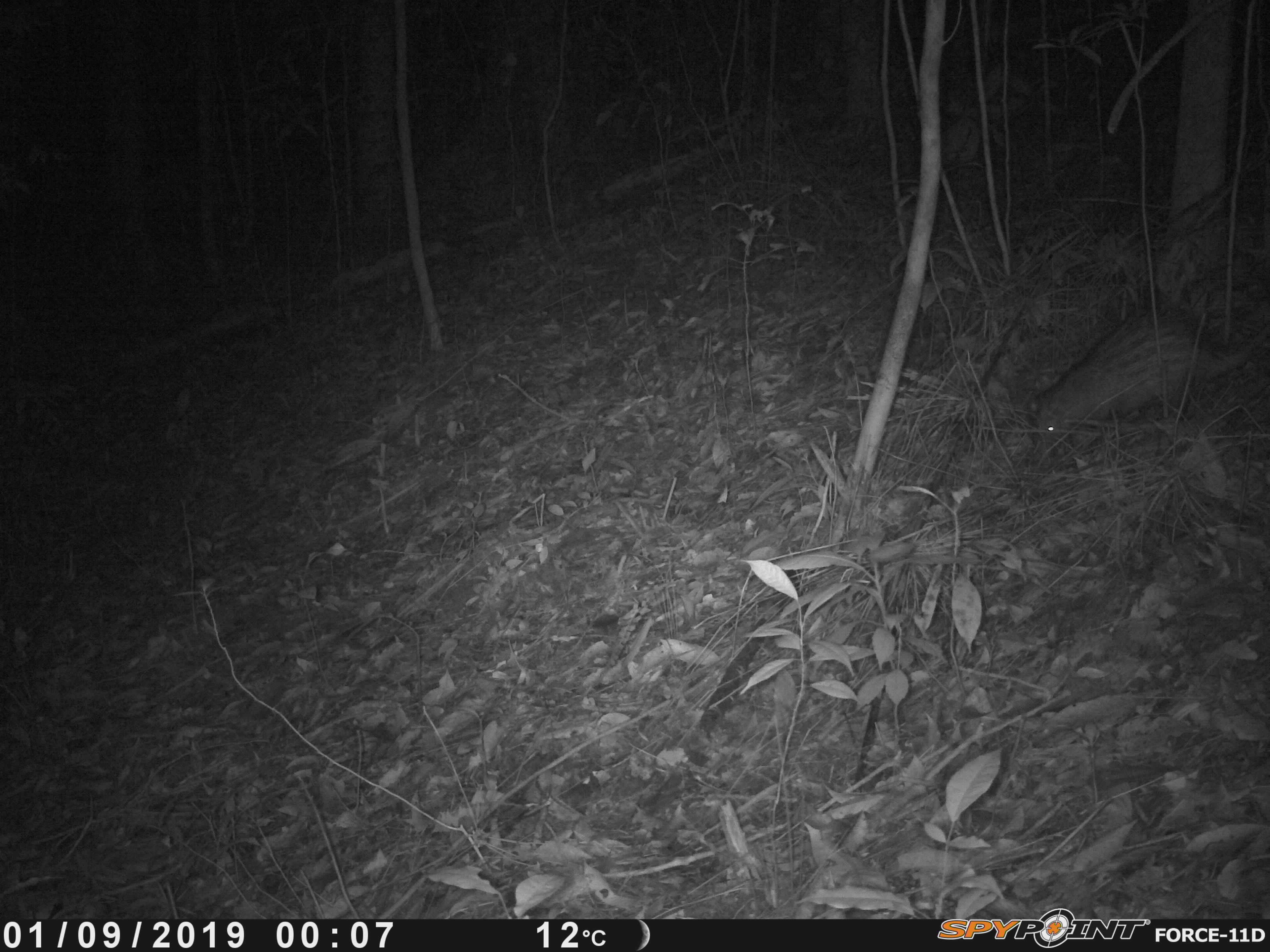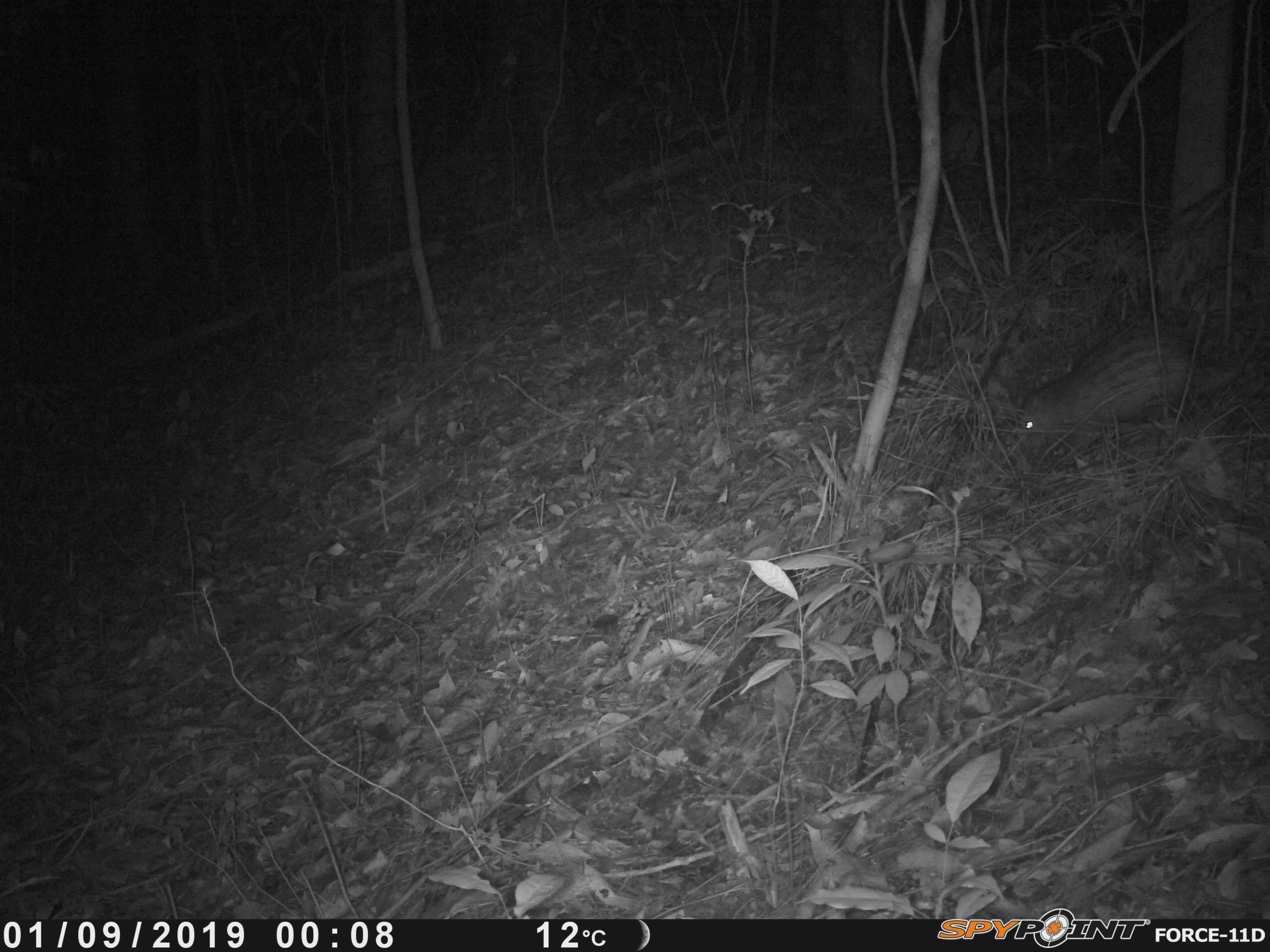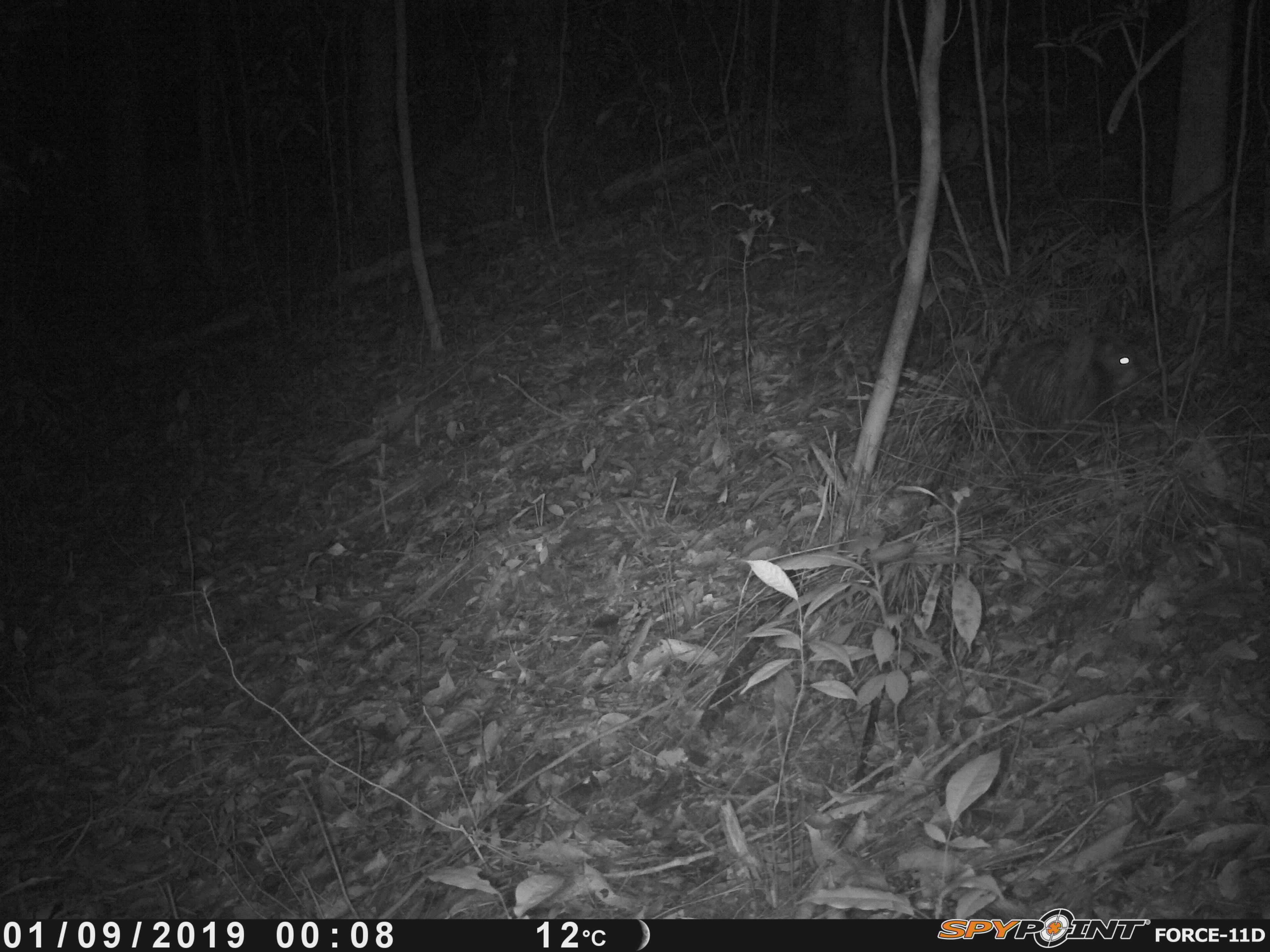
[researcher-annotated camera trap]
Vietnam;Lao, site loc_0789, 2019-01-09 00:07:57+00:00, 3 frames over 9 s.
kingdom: Animalia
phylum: Chordata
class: Mammalia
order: Rodentia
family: Hystricidae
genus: Atherurus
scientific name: Atherurus macrourus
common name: asiatic brush-tailed porcupine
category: asiatic brush tailed porcupine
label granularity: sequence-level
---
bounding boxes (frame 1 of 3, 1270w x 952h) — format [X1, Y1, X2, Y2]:
asiatic brush tailed porcupine: [1025, 304, 1270, 451]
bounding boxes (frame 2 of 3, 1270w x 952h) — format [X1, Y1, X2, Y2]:
asiatic brush tailed porcupine: [1016, 327, 1234, 465]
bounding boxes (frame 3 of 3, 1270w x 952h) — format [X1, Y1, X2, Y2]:
asiatic brush tailed porcupine: [1004, 332, 1140, 444]